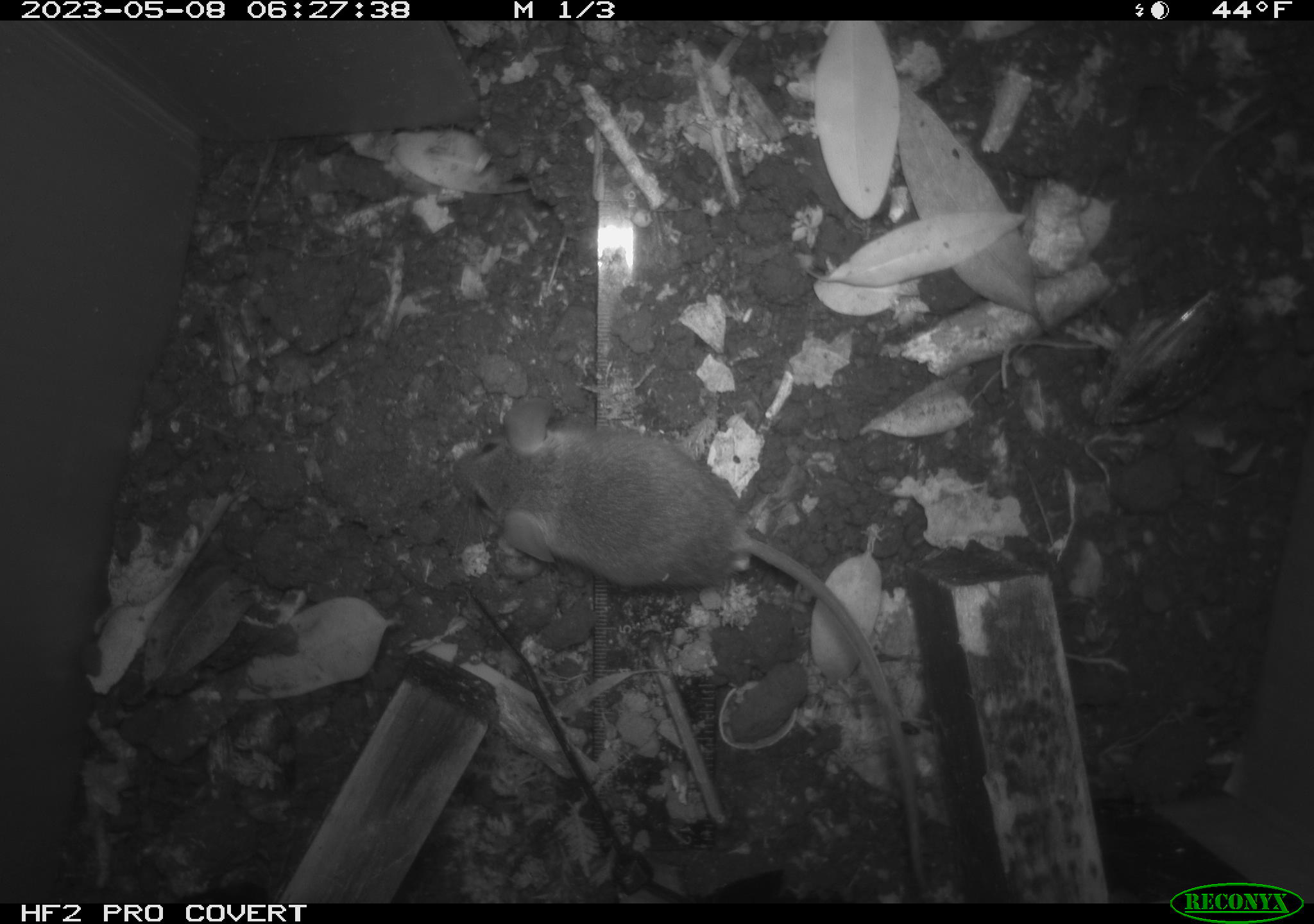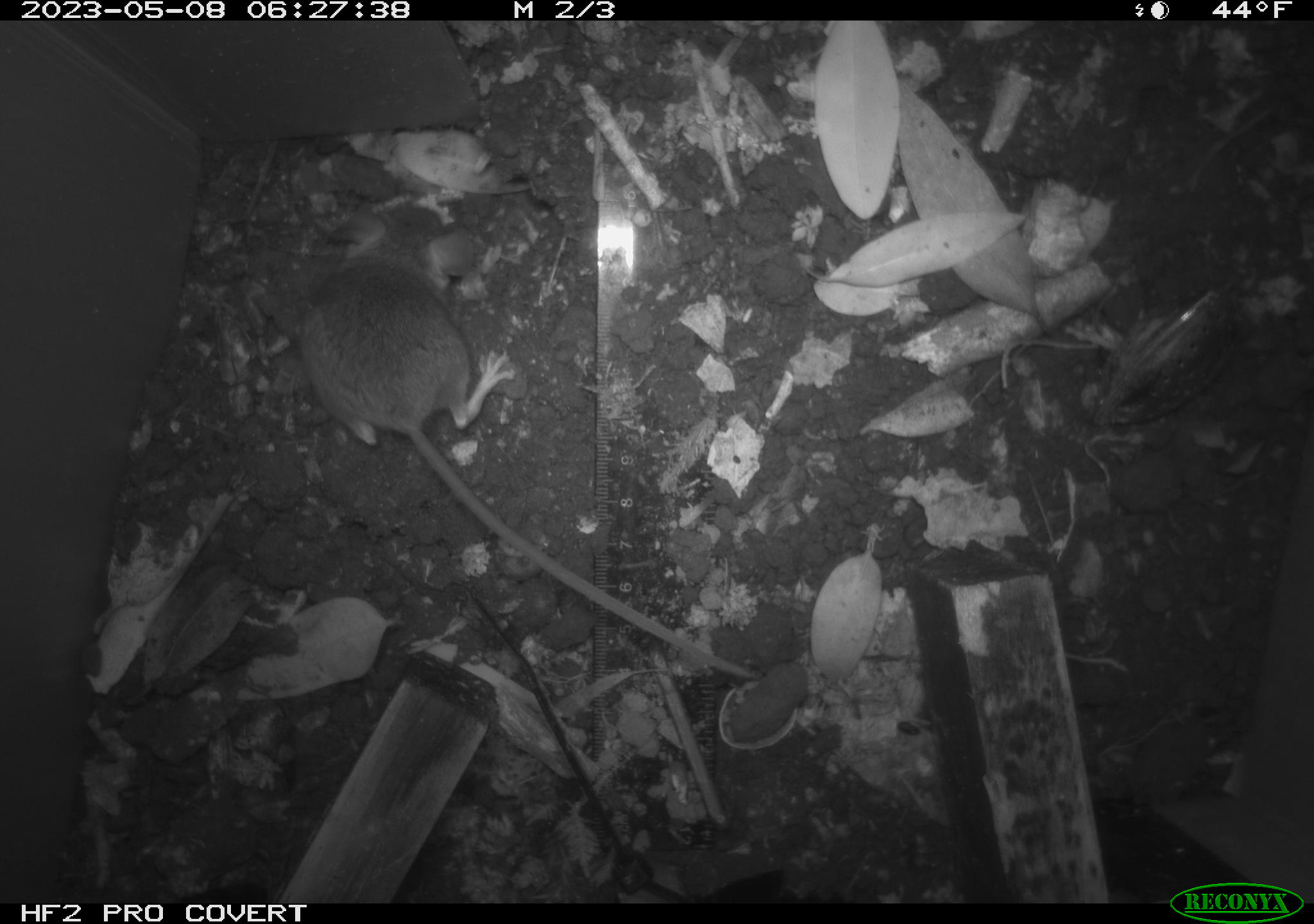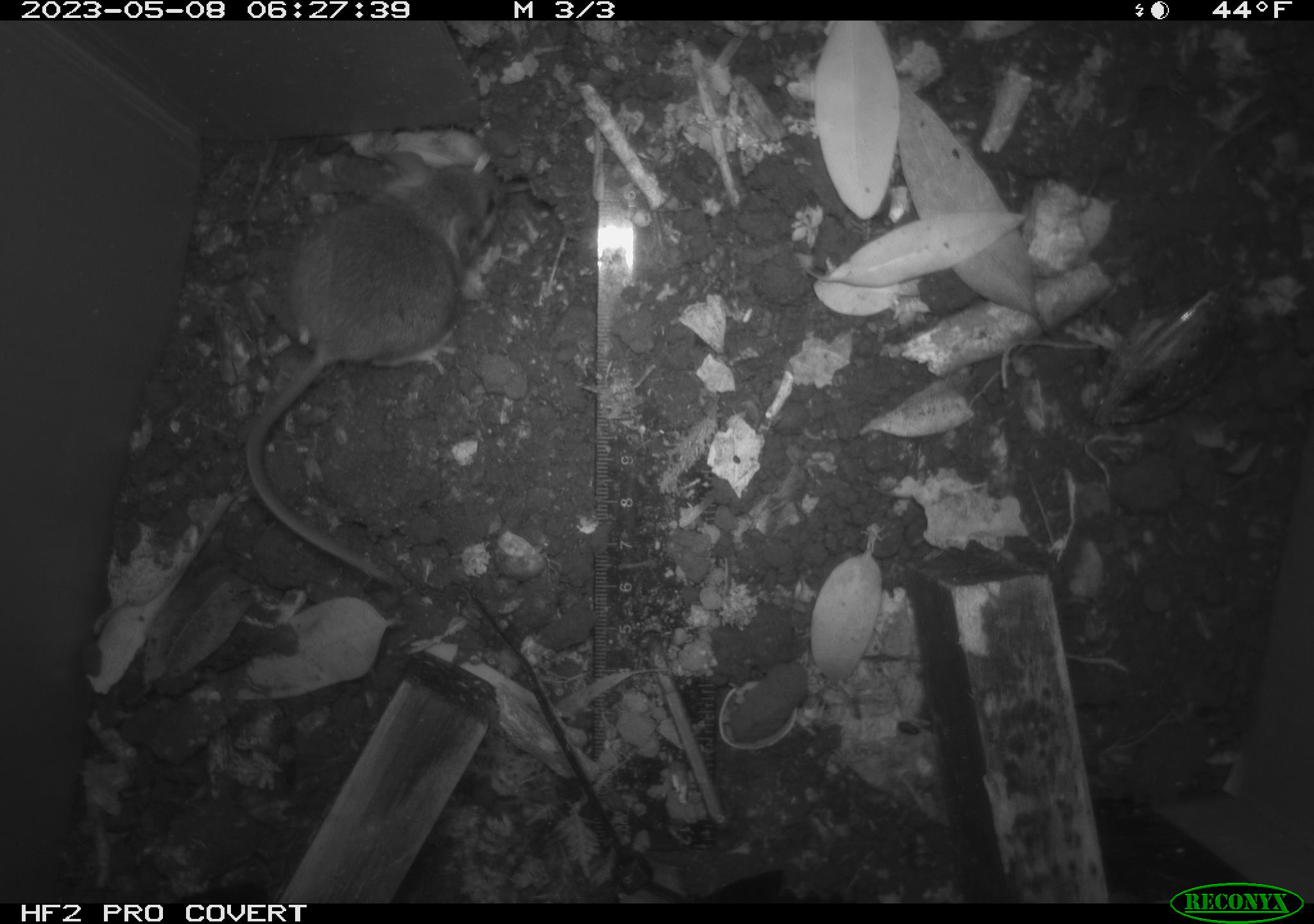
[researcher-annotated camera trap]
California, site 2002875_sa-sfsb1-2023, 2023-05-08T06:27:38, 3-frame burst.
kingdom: Animalia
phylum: Chordata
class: Mammalia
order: Rodentia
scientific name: Rodentia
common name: mouse species